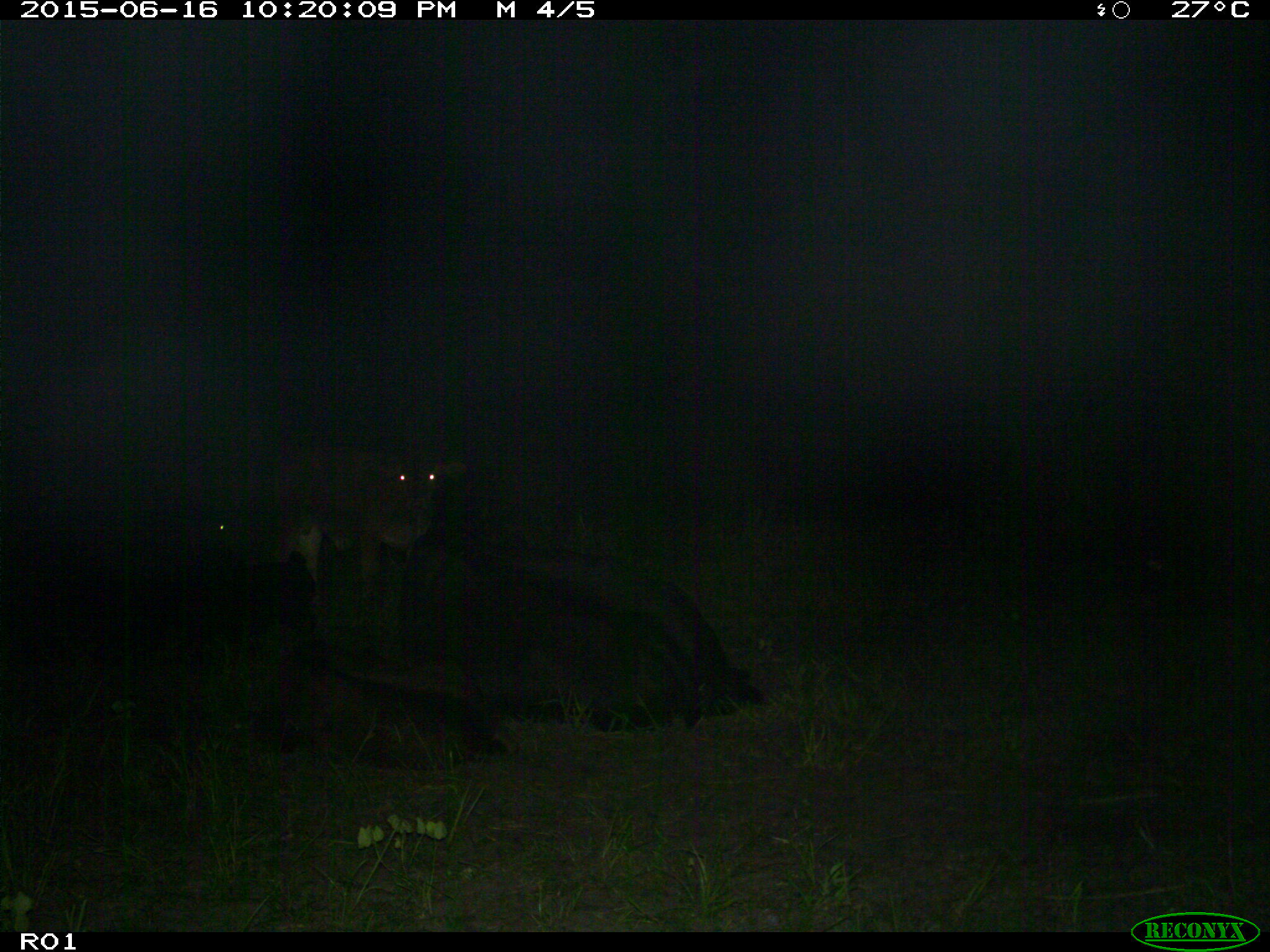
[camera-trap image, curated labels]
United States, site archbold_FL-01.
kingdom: Animalia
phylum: Chordata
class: Mammalia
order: Artiodactyla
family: Bovidae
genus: Bos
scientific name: Bos taurus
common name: domestic cow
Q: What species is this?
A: Bos taurus (domestic cow).